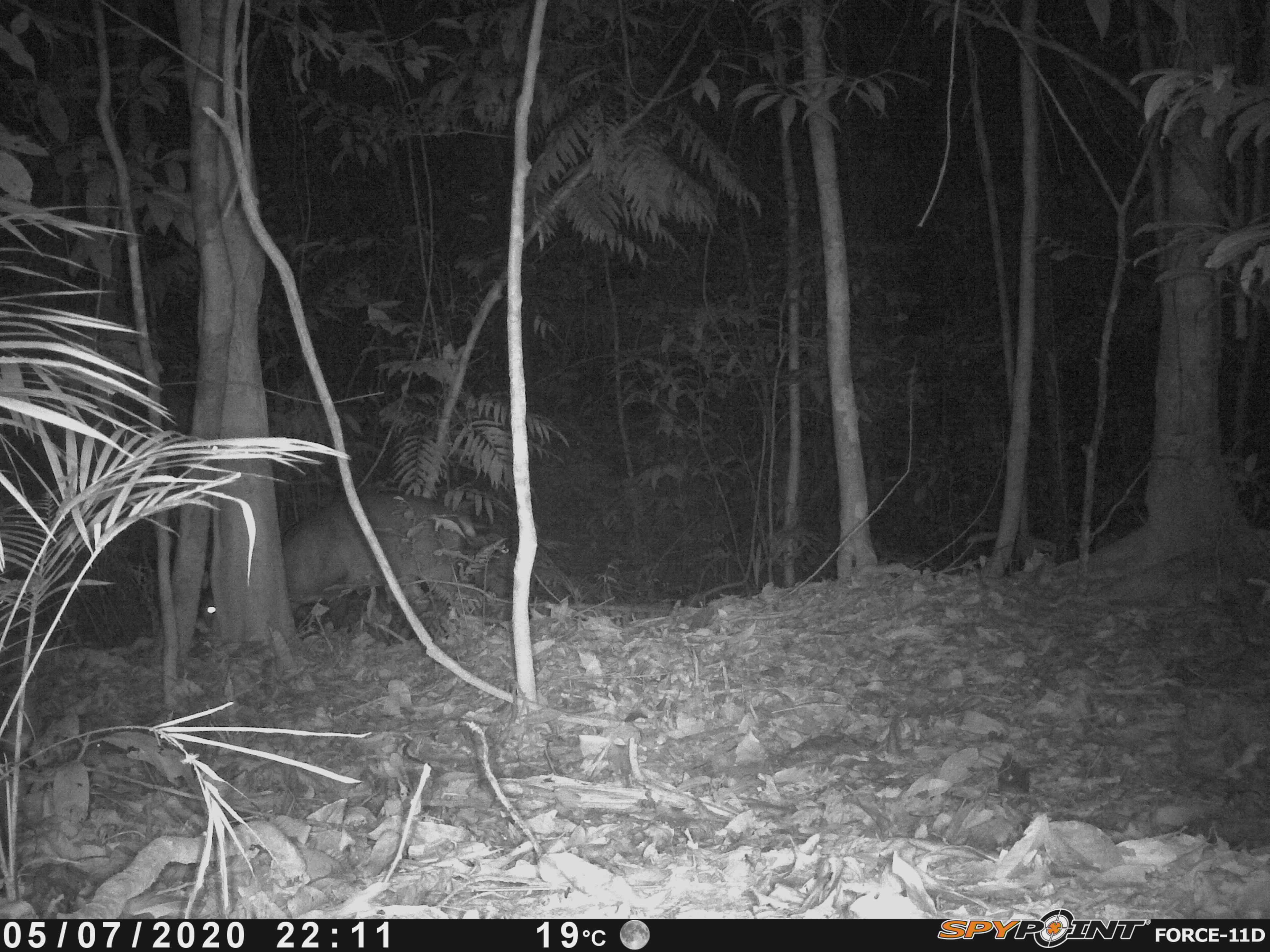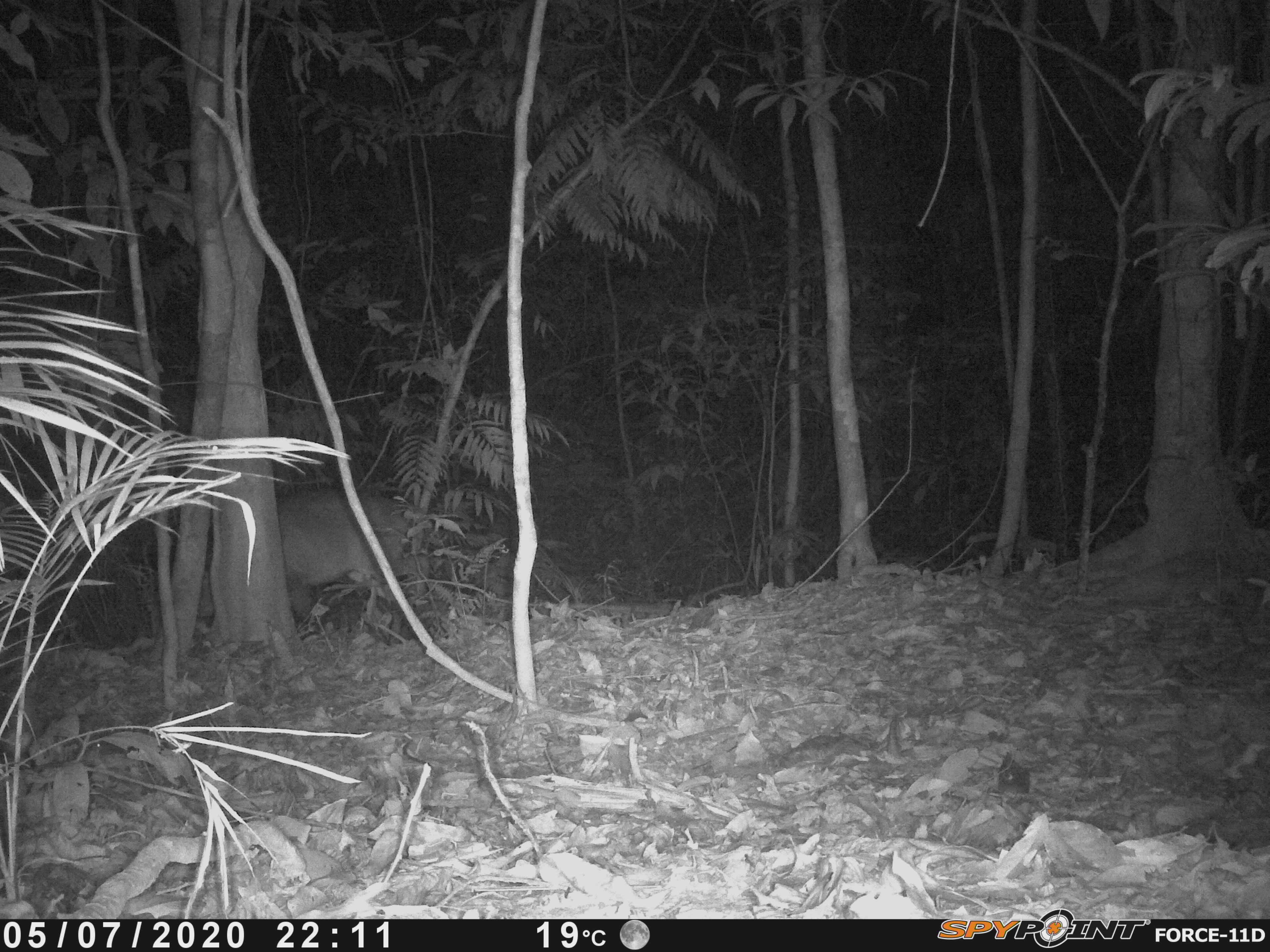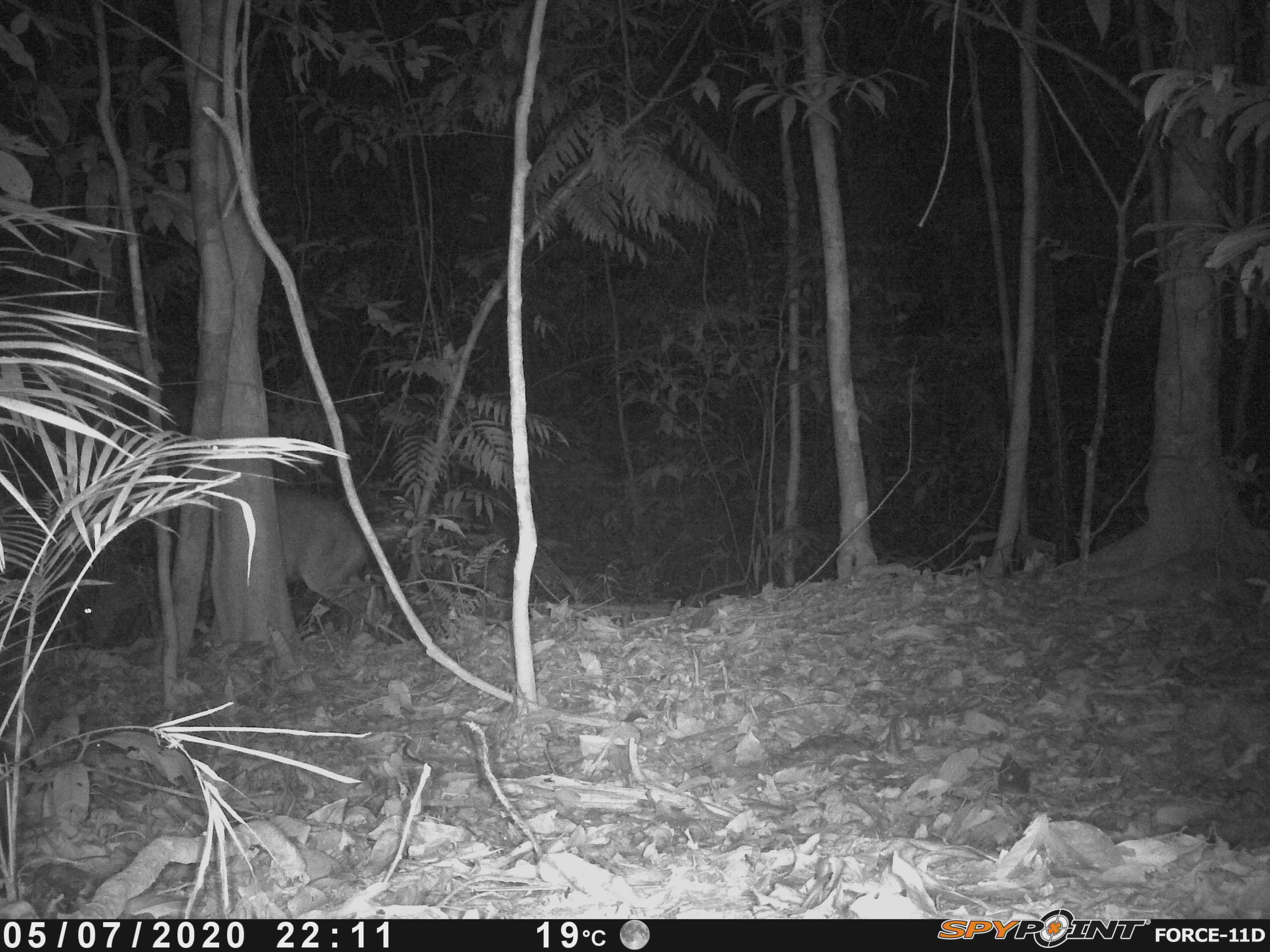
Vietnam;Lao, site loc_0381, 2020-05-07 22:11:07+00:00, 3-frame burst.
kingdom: Animalia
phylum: Chordata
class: Mammalia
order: Artiodactyla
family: Cervidae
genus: Muntiacus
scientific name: Muntiacus vuquangensis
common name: large-antlered muntjac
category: large antlered muntjac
Large antlered muntjac (large-antlered muntjac) (Muntiacus vuquangensis). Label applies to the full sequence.